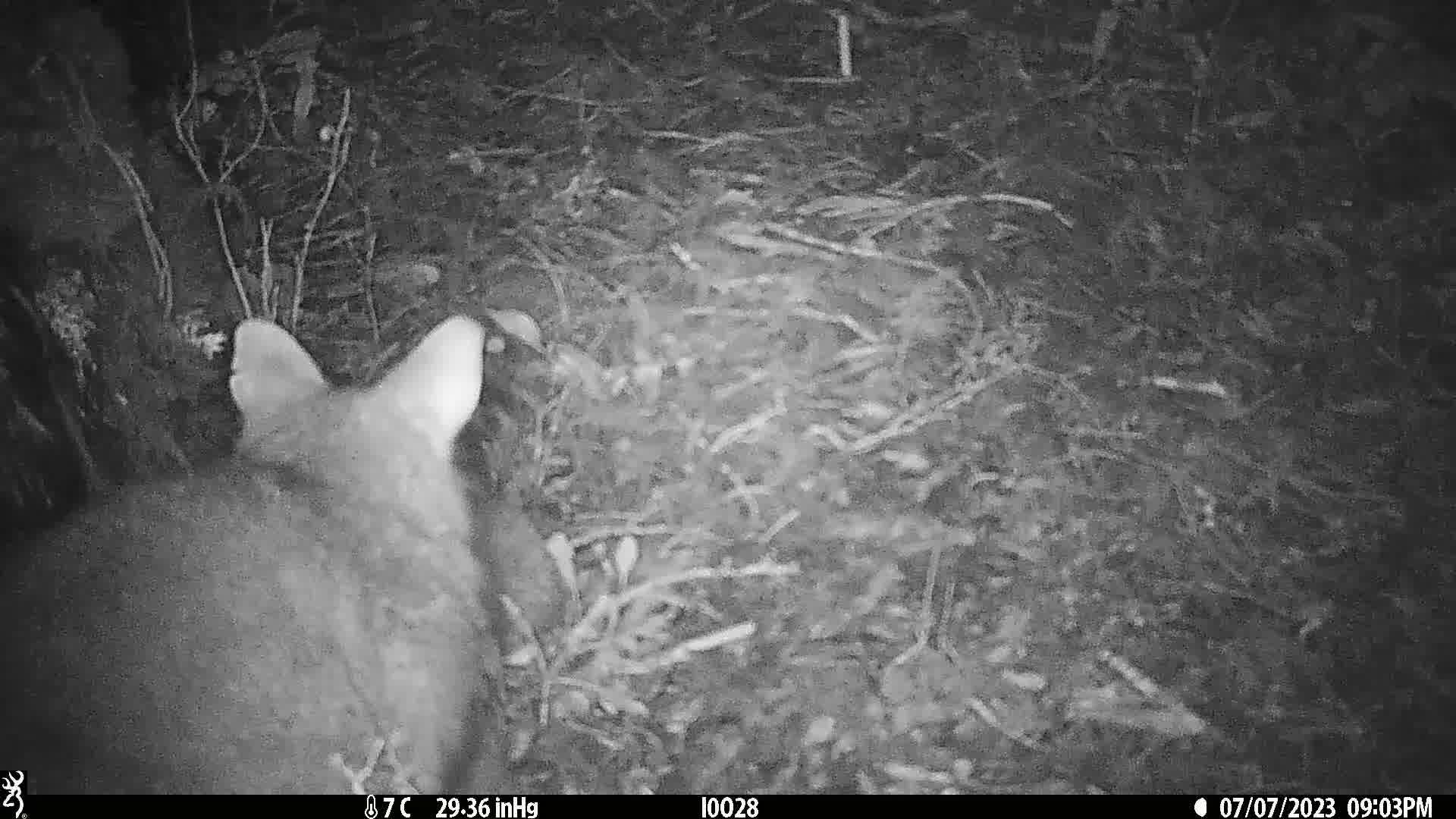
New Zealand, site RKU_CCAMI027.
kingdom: Animalia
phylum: Chordata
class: Mammalia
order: Diprotodontia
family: Phalangeridae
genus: Trichosurus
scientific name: Trichosurus vulpecula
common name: common brushtail possum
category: possum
Possum (common brushtail possum) (Trichosurus vulpecula).